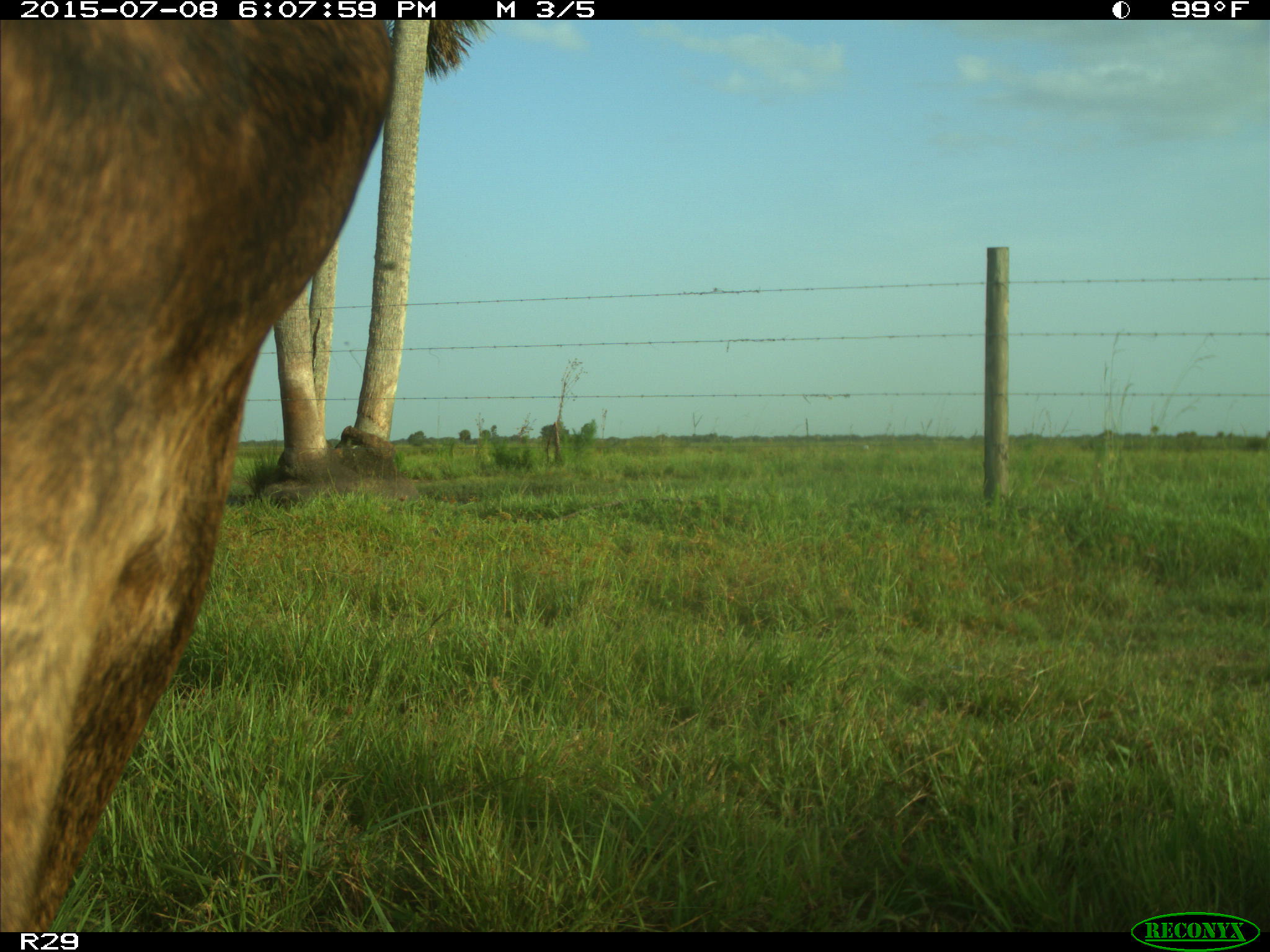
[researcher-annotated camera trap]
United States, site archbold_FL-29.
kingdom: Animalia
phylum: Chordata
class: Mammalia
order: Artiodactyla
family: Bovidae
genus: Bos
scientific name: Bos taurus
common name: domestic cow